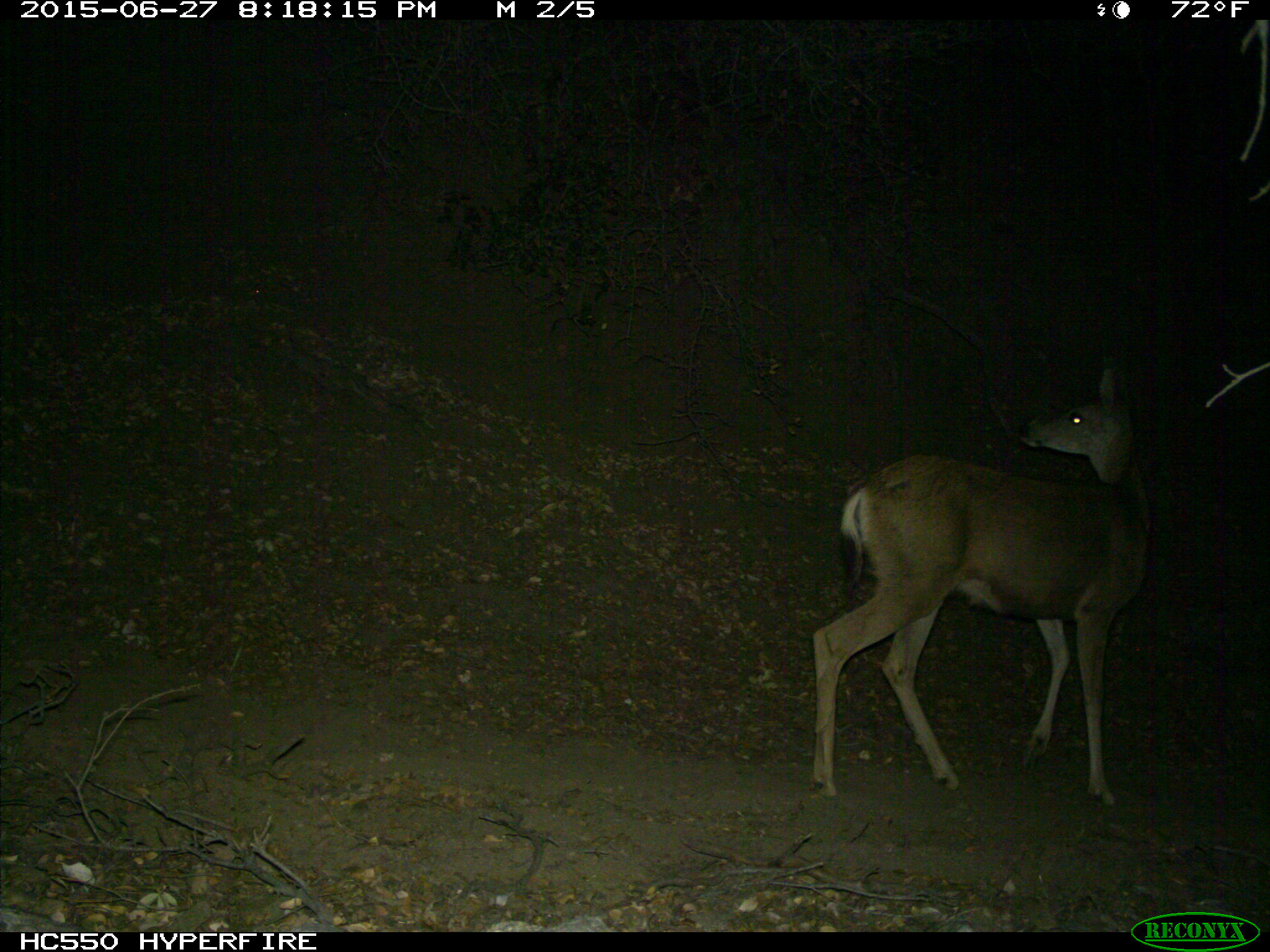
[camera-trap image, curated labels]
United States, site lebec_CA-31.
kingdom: Animalia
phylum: Chordata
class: Mammalia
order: Artiodactyla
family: Cervidae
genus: Odocoileus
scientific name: Odocoileus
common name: deer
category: unidentified deer